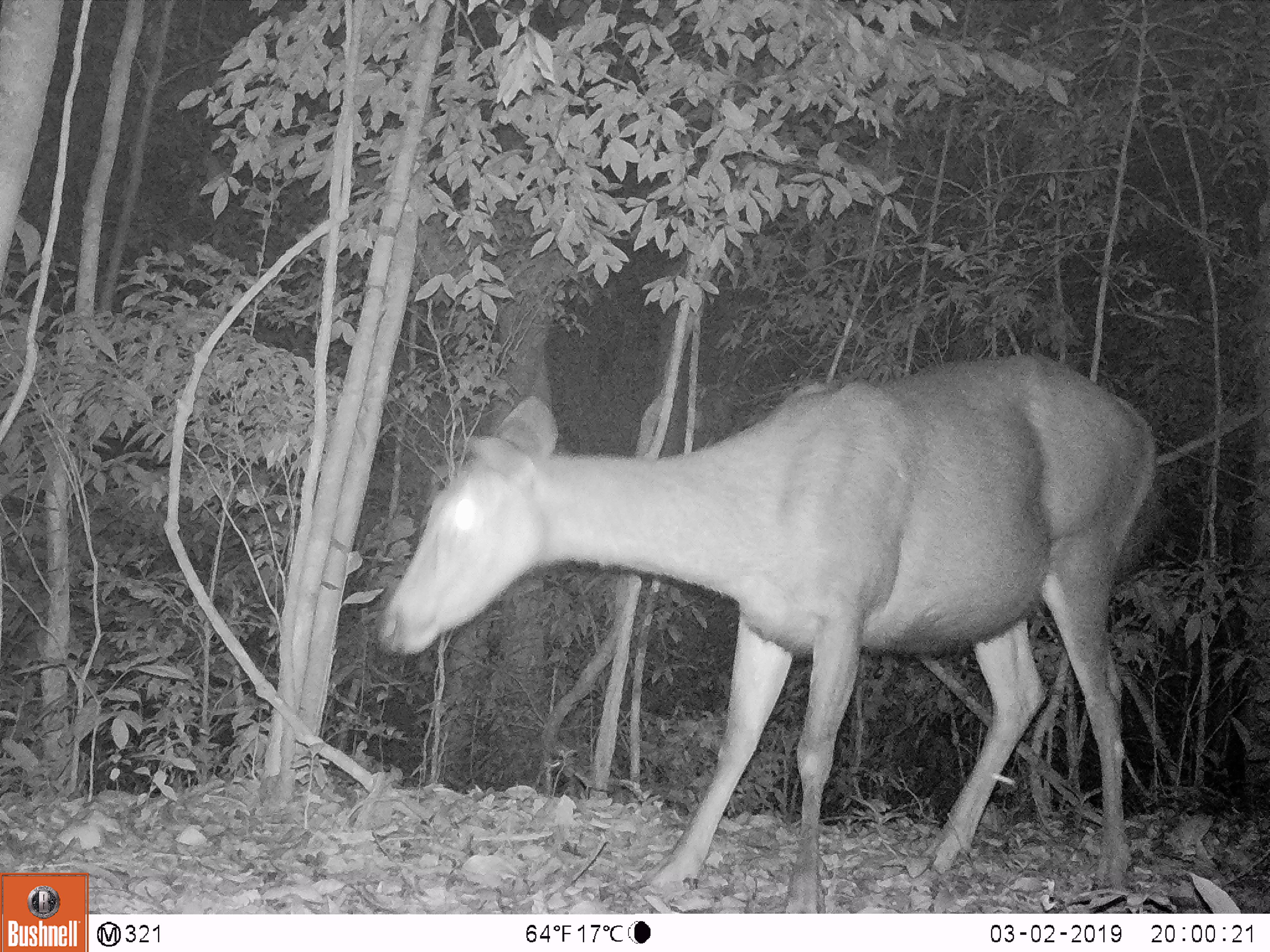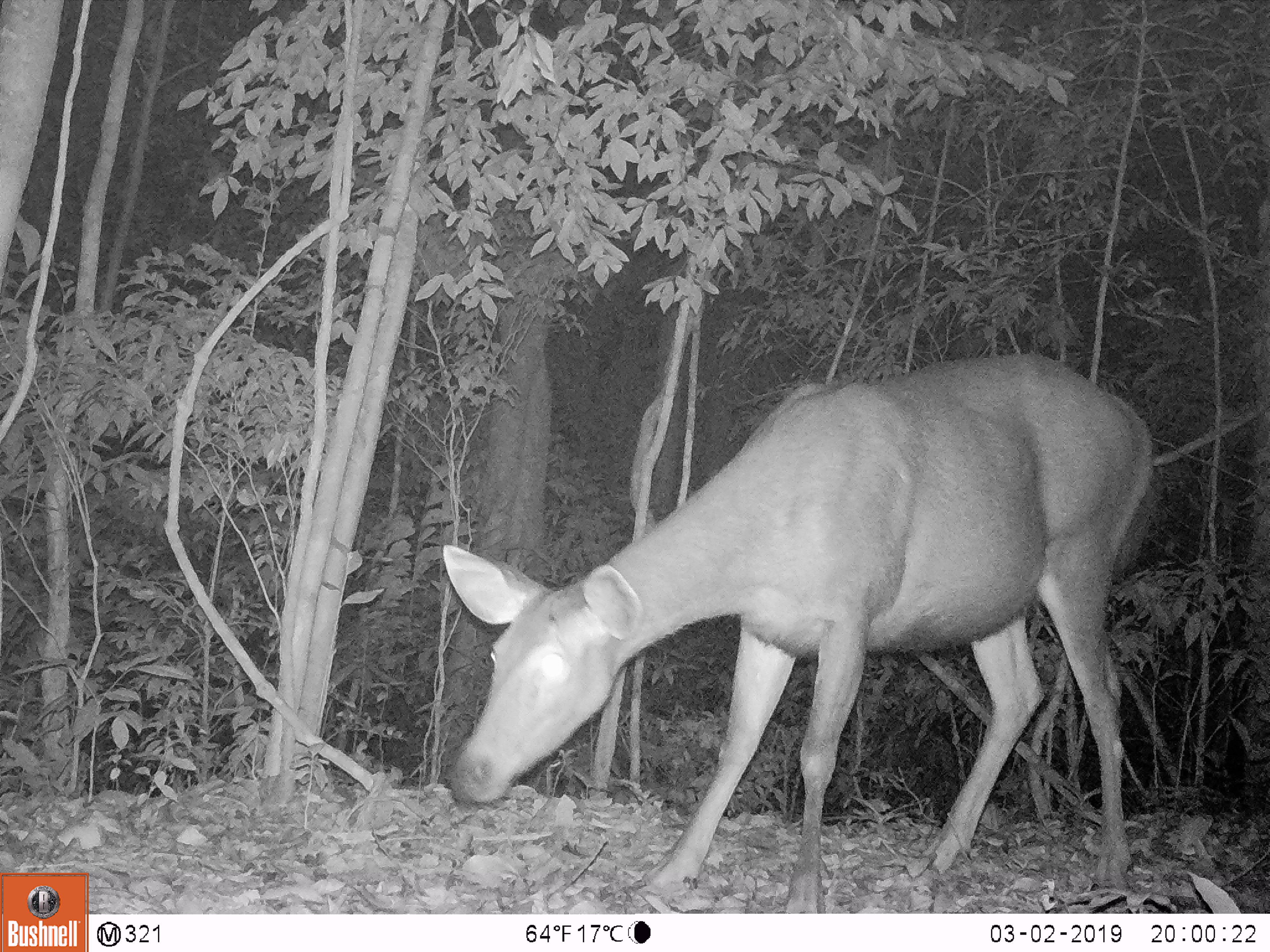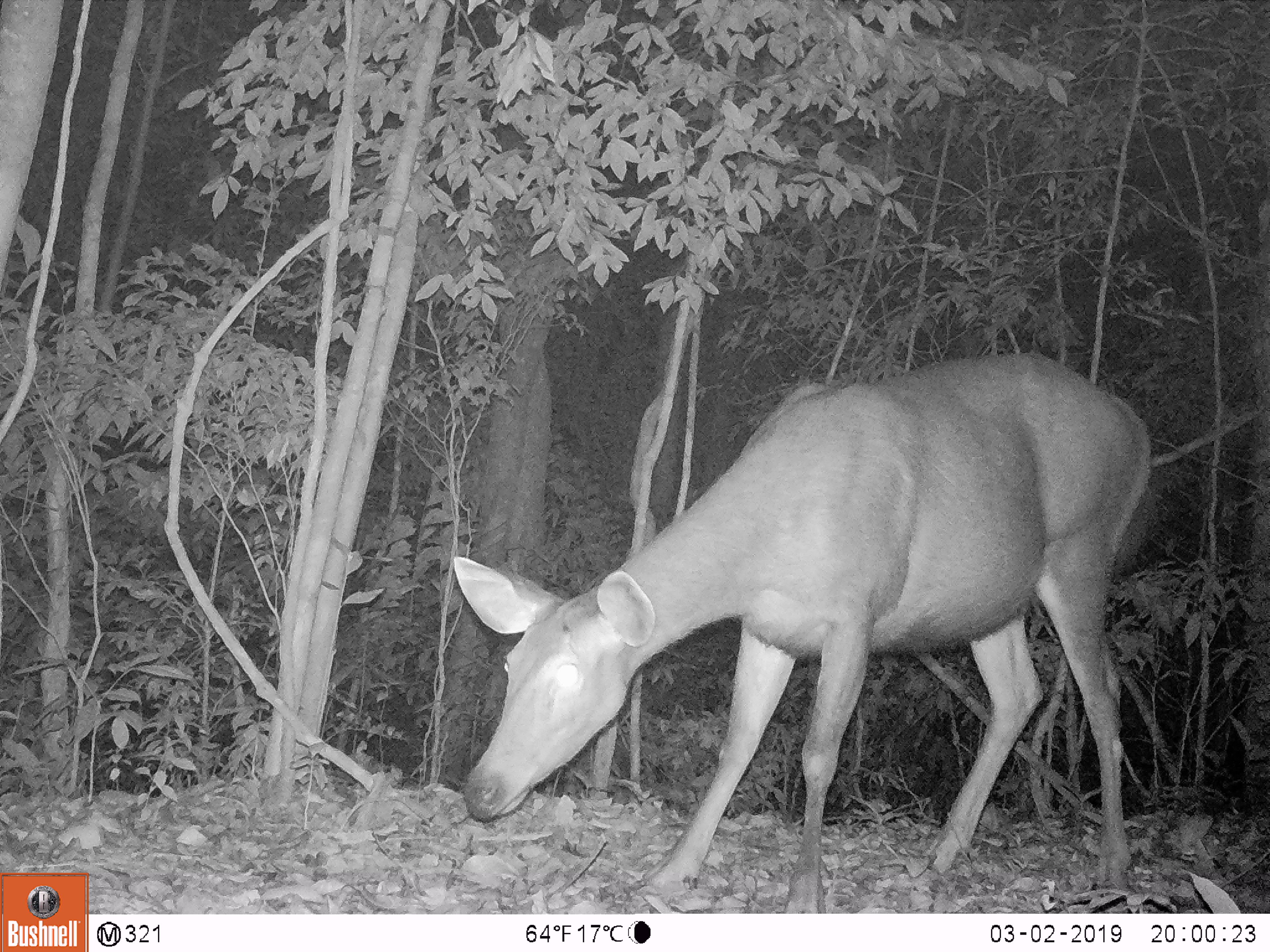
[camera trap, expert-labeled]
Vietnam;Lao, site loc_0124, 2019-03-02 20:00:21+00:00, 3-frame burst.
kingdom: Animalia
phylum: Chordata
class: Mammalia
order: Artiodactyla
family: Cervidae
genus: Rusa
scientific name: Rusa unicolor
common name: sambar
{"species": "sambar (Rusa unicolor)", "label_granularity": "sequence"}